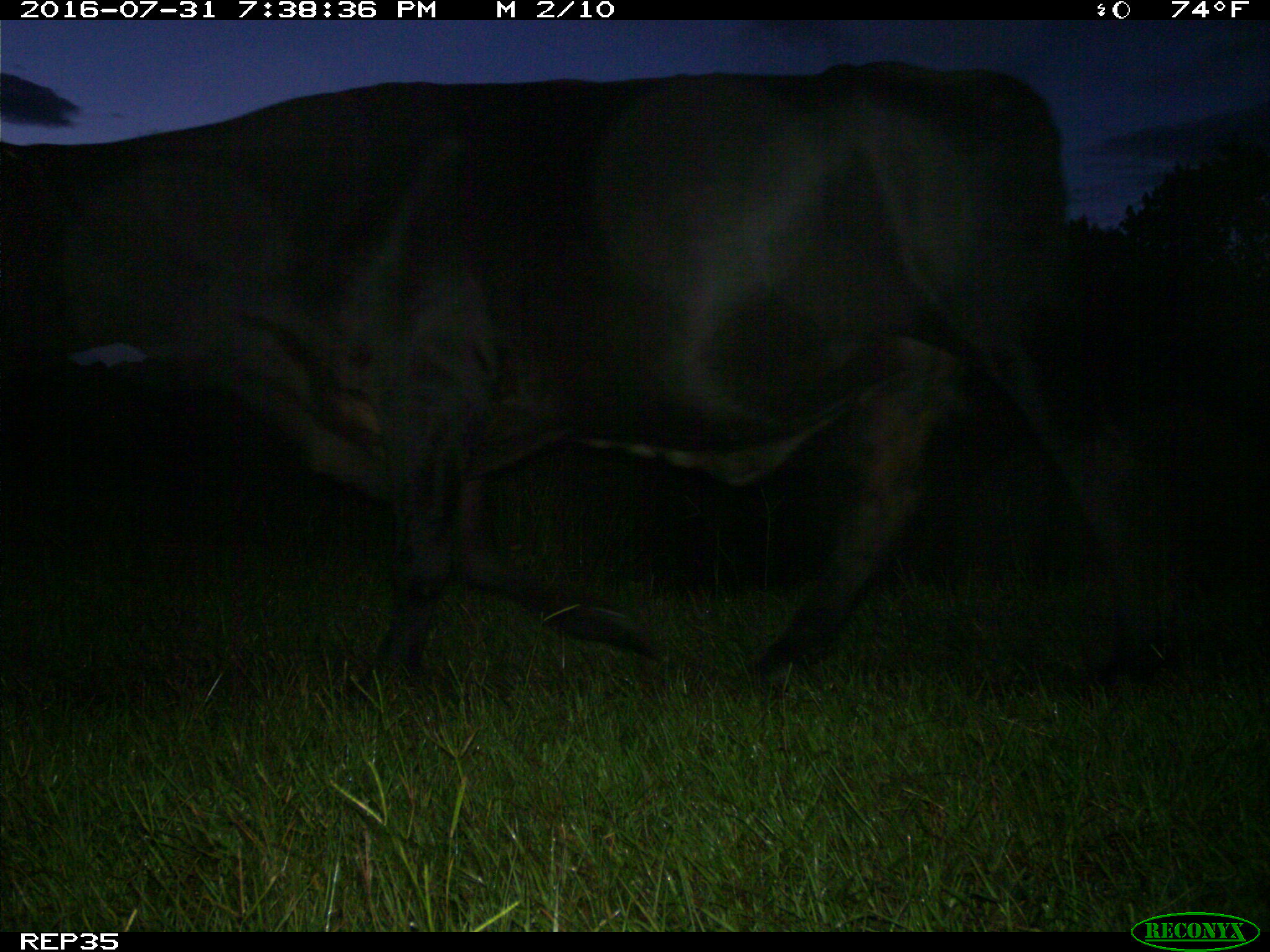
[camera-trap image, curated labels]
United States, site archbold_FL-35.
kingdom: Animalia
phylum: Chordata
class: Mammalia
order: Artiodactyla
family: Bovidae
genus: Bos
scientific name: Bos taurus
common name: domestic cow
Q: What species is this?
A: Bos taurus (domestic cow).